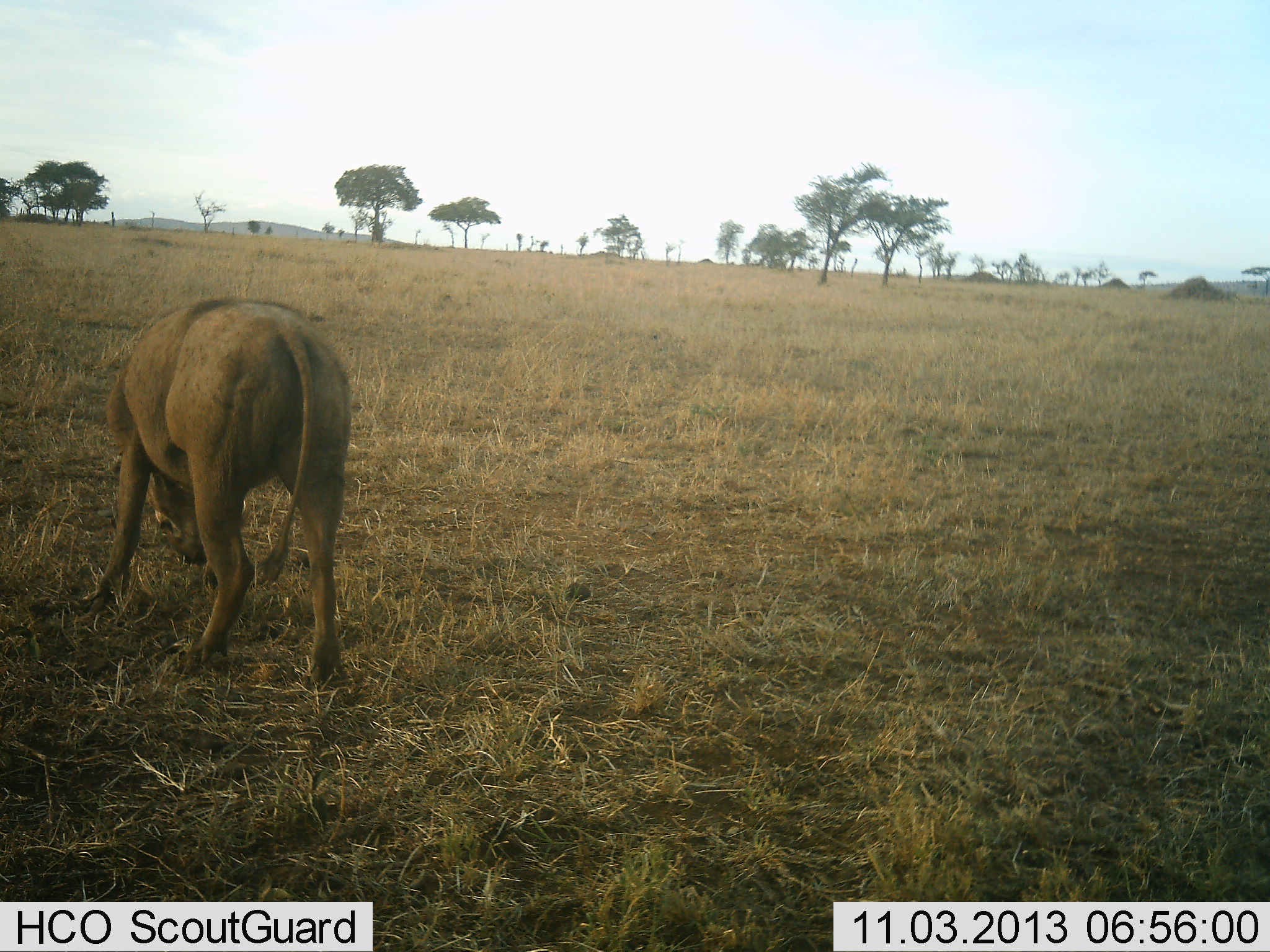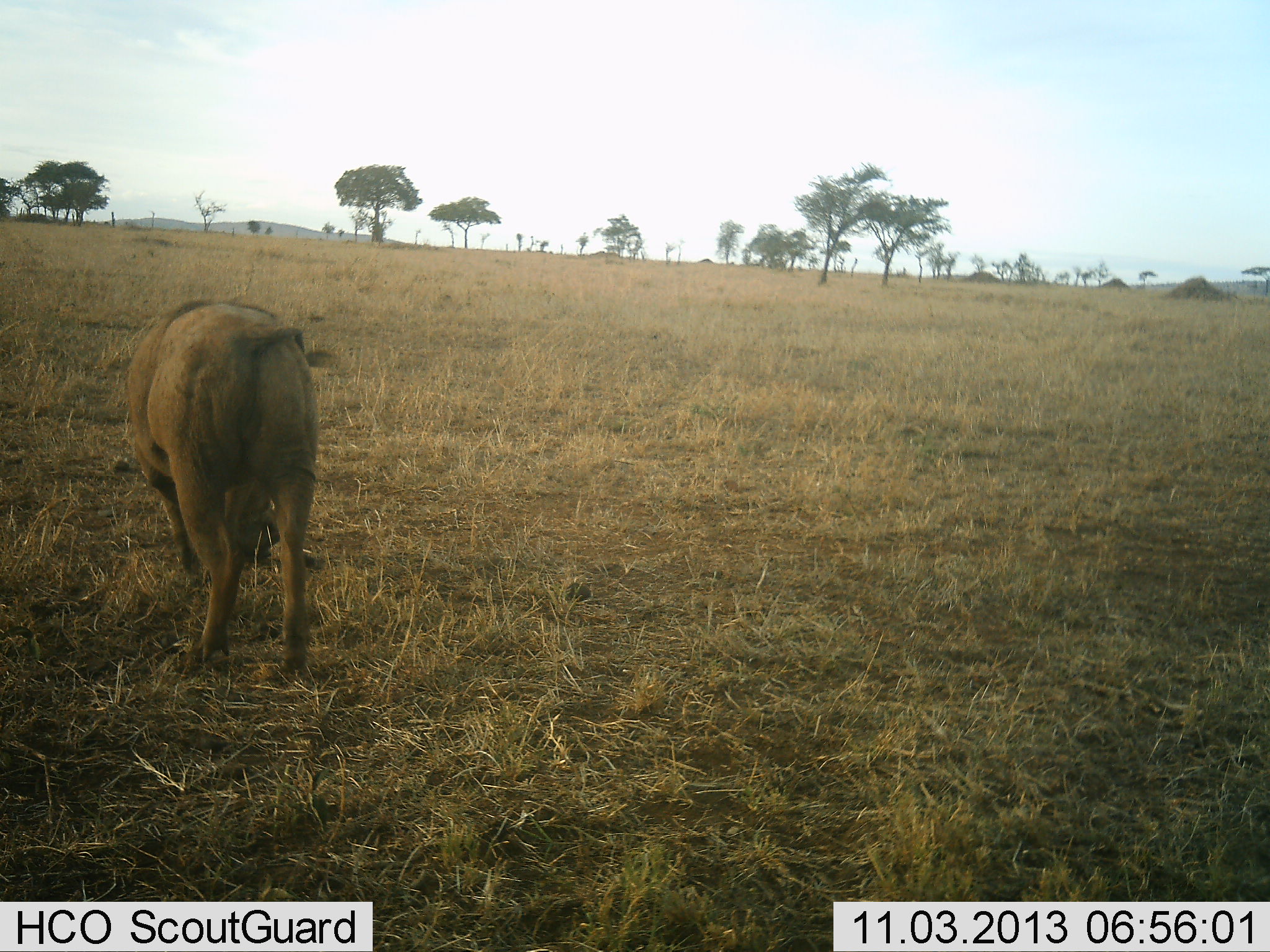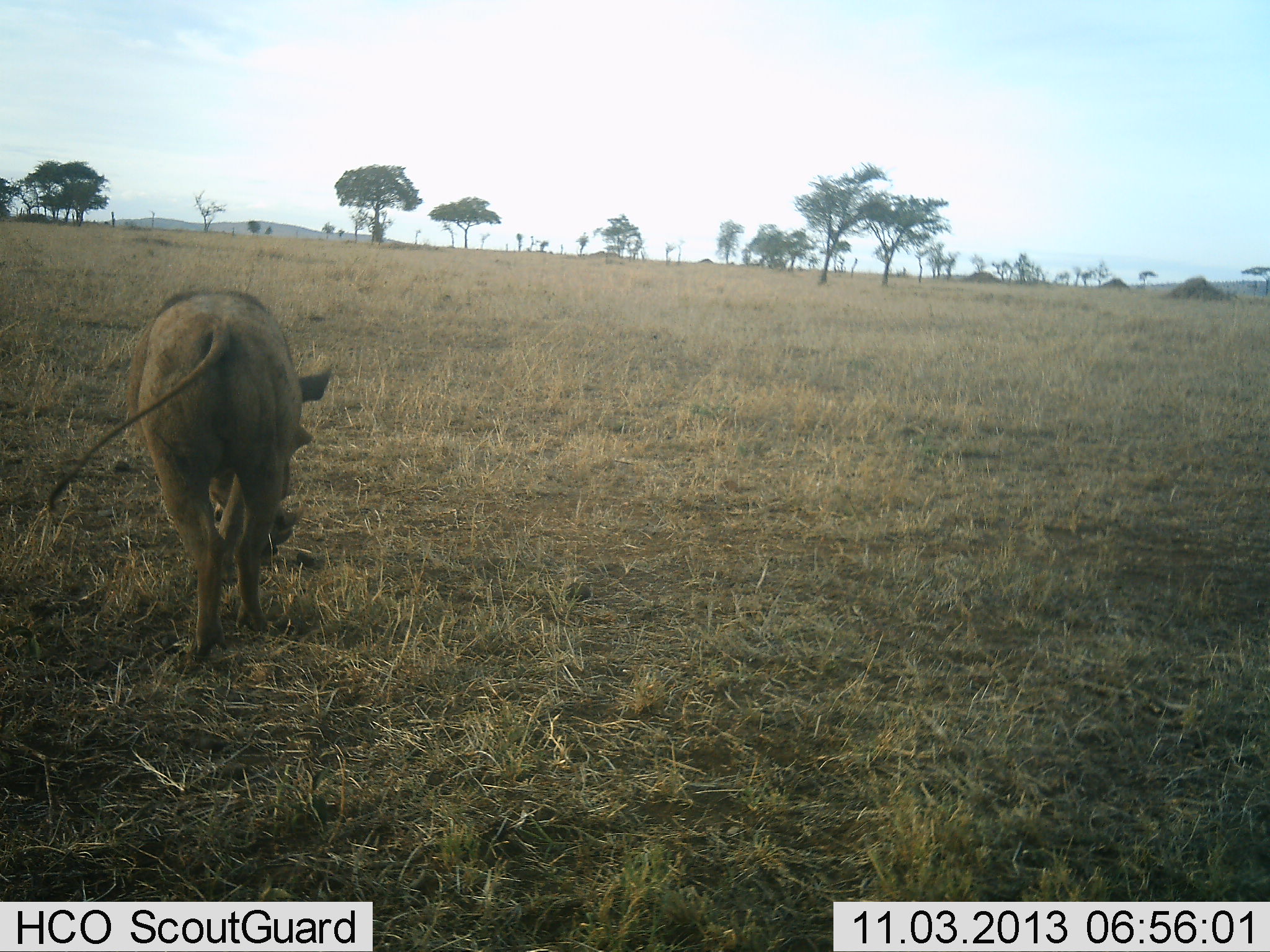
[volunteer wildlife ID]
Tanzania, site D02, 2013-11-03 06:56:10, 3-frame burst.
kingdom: Animalia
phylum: Chordata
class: Mammalia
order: Artiodactyla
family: Suidae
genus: Phacochoerus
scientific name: Phacochoerus africanus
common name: warthog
Warthog (Phacochoerus africanus), count 1. Behavior (volunteer vote fractions): standing 10%, resting 0%, moving 40%, interacting 0%. Young present (vote fraction): 0%. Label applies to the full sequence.